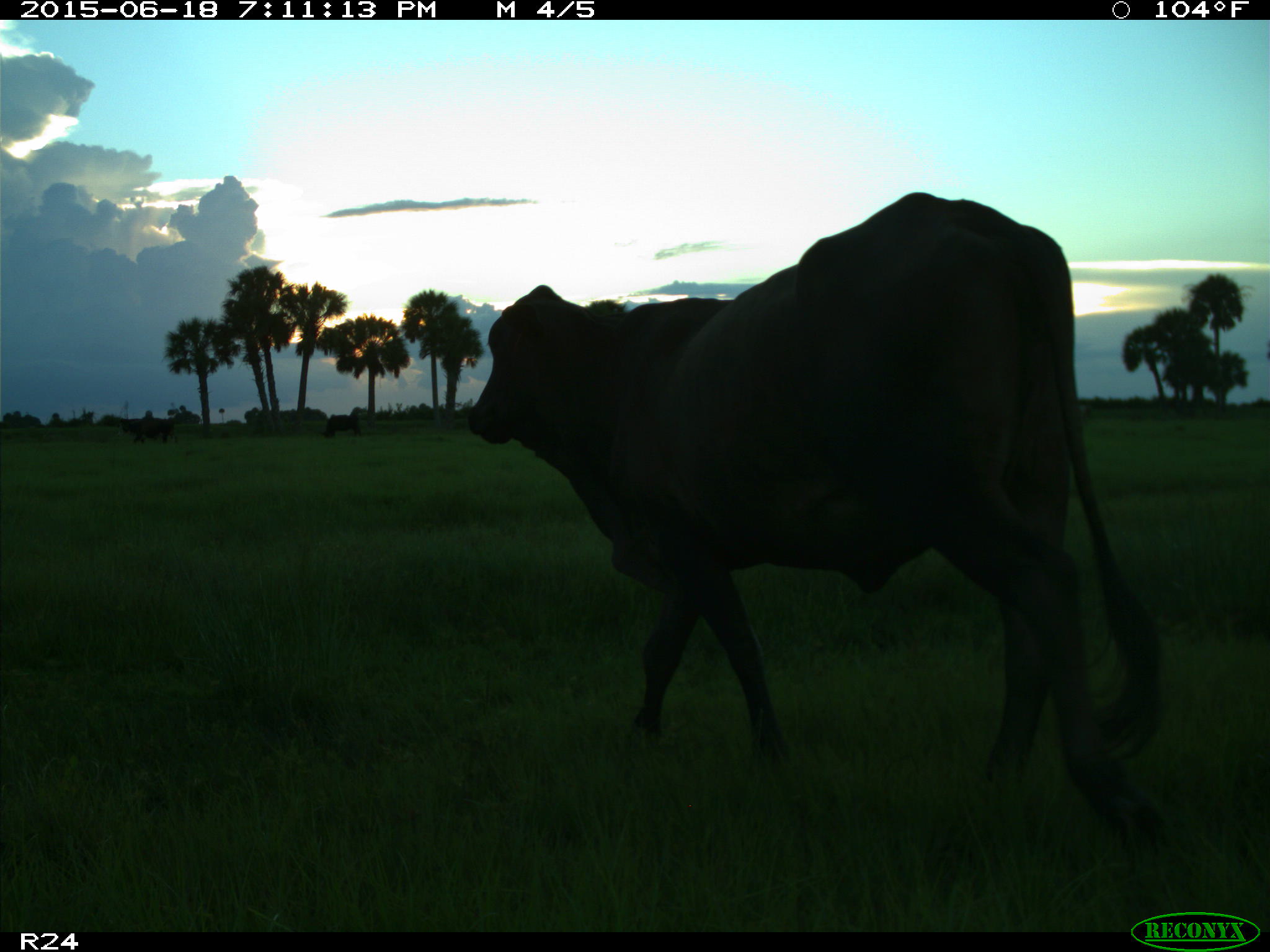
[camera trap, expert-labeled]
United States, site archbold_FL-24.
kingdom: Animalia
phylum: Chordata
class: Mammalia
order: Artiodactyla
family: Bovidae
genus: Bos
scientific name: Bos taurus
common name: domestic cow